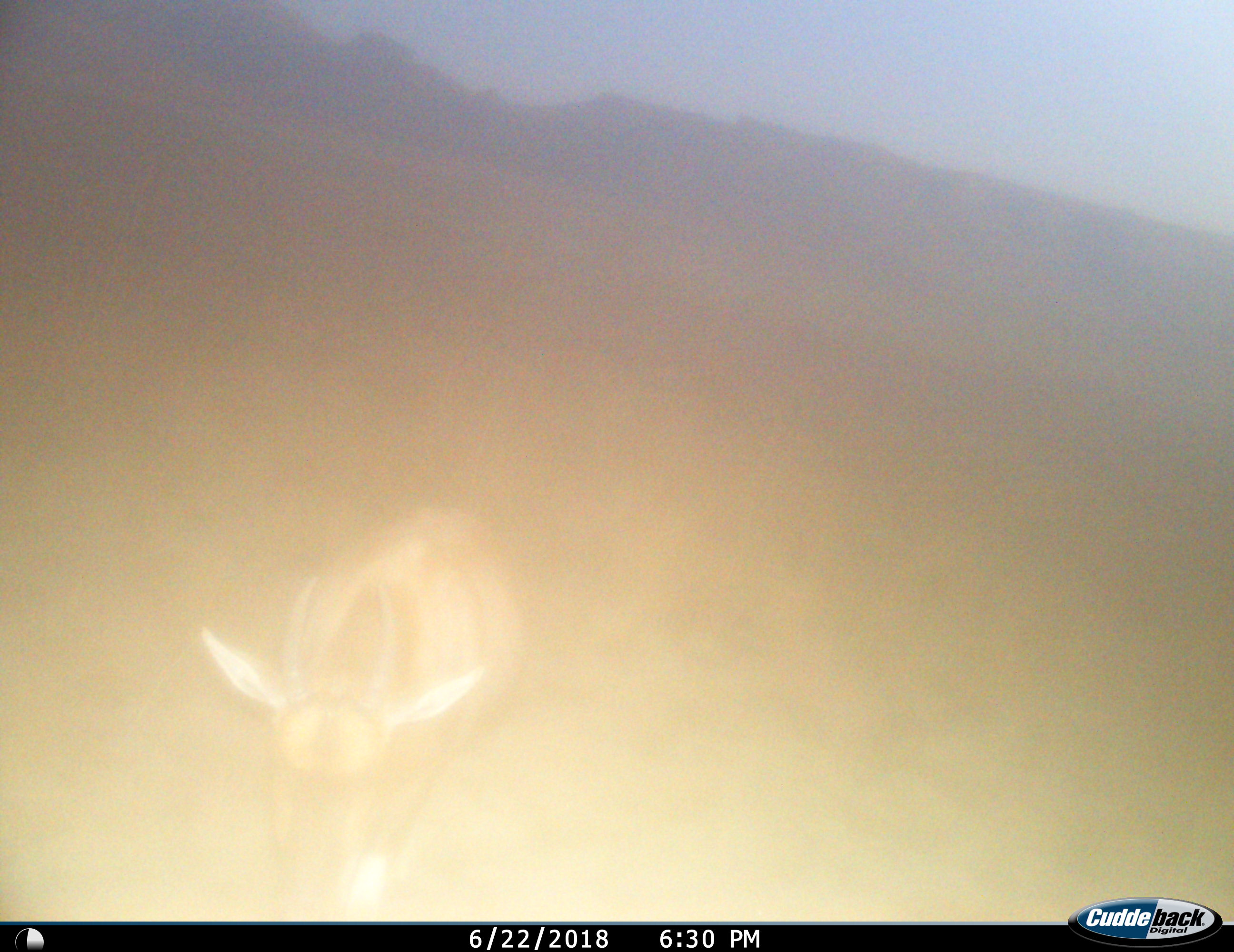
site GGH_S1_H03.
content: unidentified animal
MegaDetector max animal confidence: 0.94